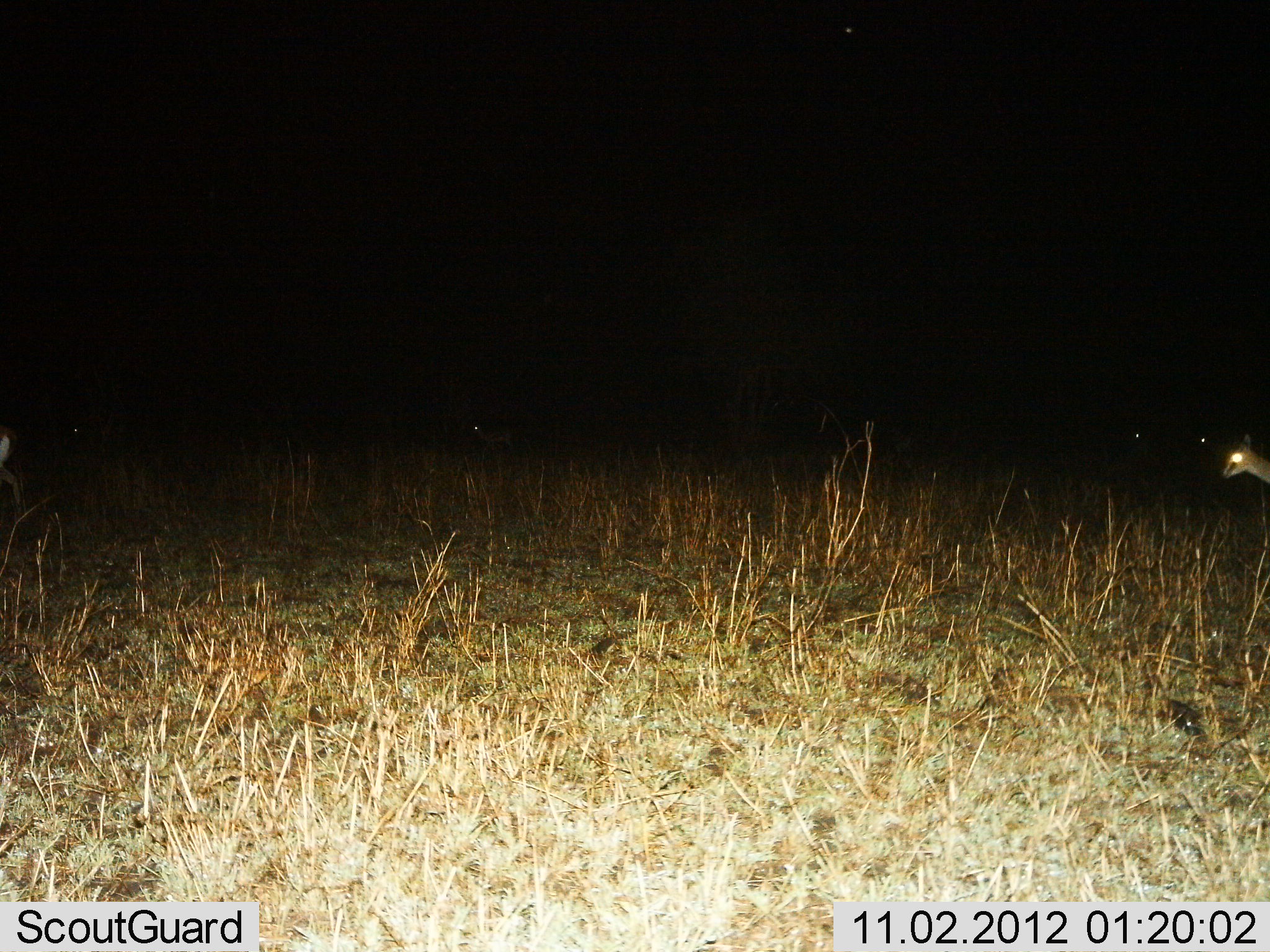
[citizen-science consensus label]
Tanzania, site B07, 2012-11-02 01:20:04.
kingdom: Animalia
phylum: Chordata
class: Mammalia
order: Artiodactyla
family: Bovidae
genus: Madoqua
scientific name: Madoqua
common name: dikdik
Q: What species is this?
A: Dikdik (Madoqua).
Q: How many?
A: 4.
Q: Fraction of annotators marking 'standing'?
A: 75%.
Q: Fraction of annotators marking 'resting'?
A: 0%.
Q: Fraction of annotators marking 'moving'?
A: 50%.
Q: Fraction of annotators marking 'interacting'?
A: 0%.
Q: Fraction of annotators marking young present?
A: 0%.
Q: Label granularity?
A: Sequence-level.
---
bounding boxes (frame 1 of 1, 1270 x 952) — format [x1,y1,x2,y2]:
animal: [0,425,35,519]; [1217,432,1270,485]